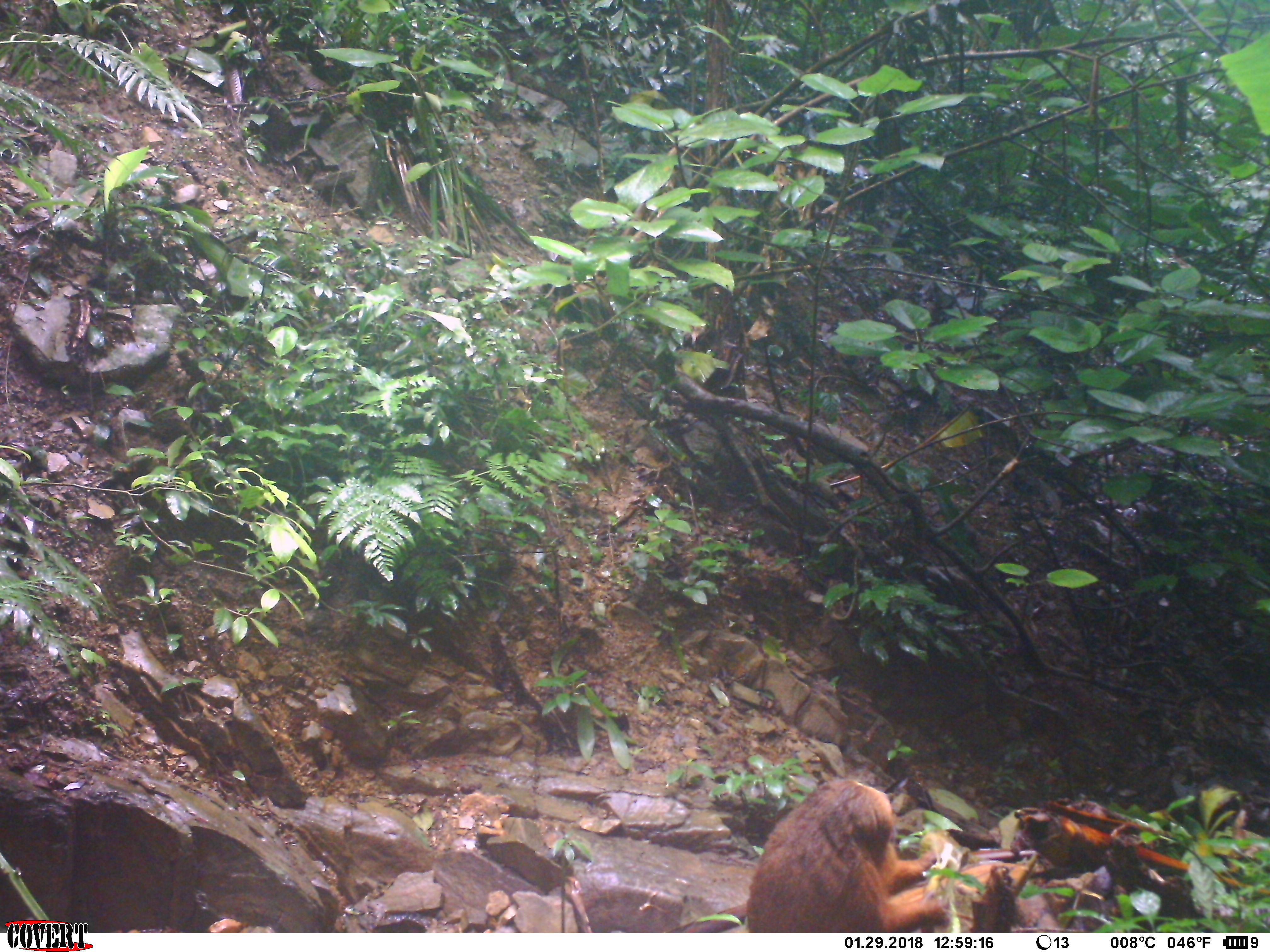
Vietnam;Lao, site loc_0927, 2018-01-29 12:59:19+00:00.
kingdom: Animalia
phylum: Chordata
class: Mammalia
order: Primates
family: Cercopithecidae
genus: Macaca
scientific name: Macaca arctoides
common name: stump-tailed macaque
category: stump tailed macaque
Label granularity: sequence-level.